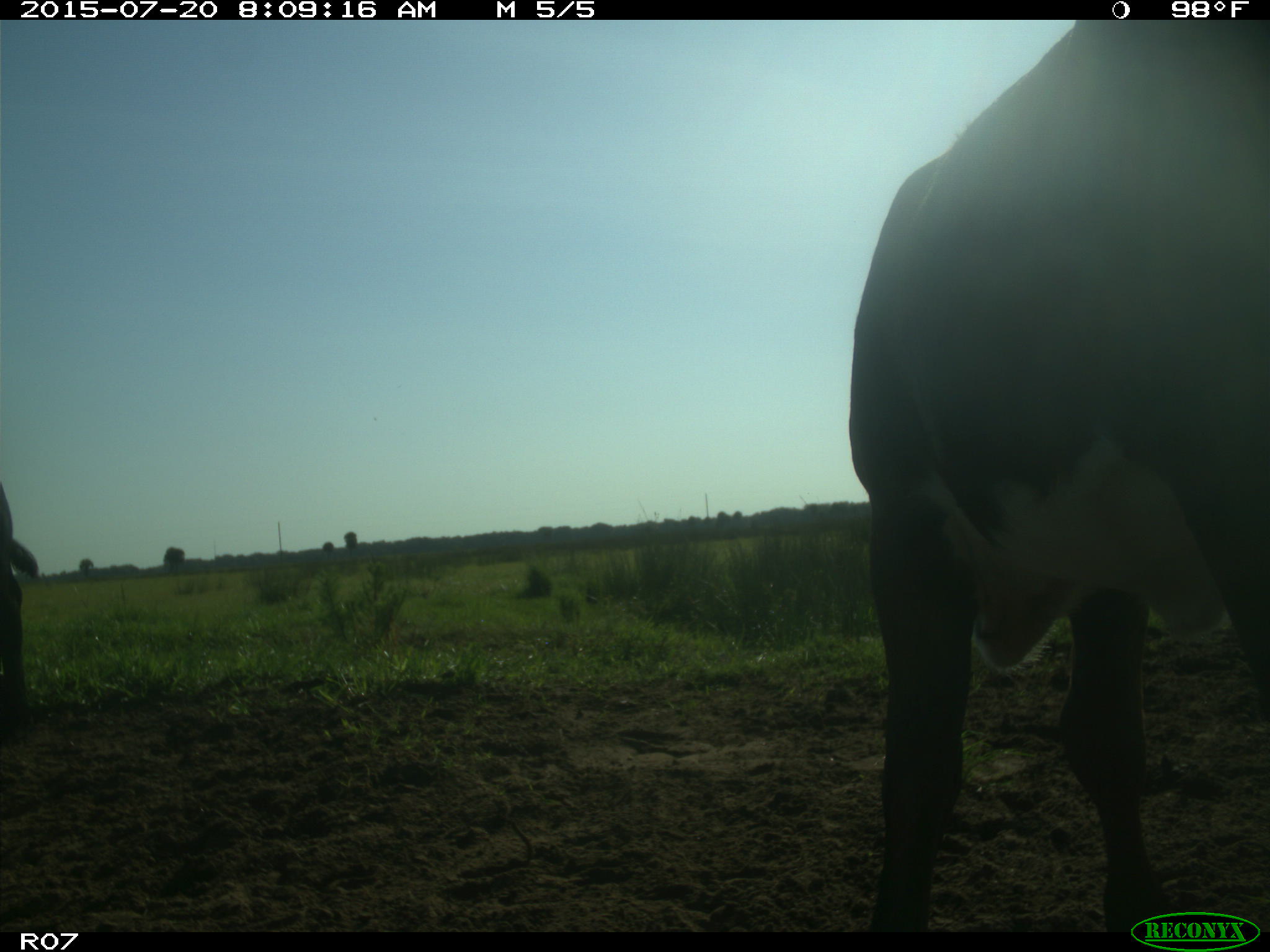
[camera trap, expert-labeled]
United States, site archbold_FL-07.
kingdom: Animalia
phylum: Chordata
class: Mammalia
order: Artiodactyla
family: Bovidae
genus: Bos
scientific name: Bos taurus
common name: domestic cow